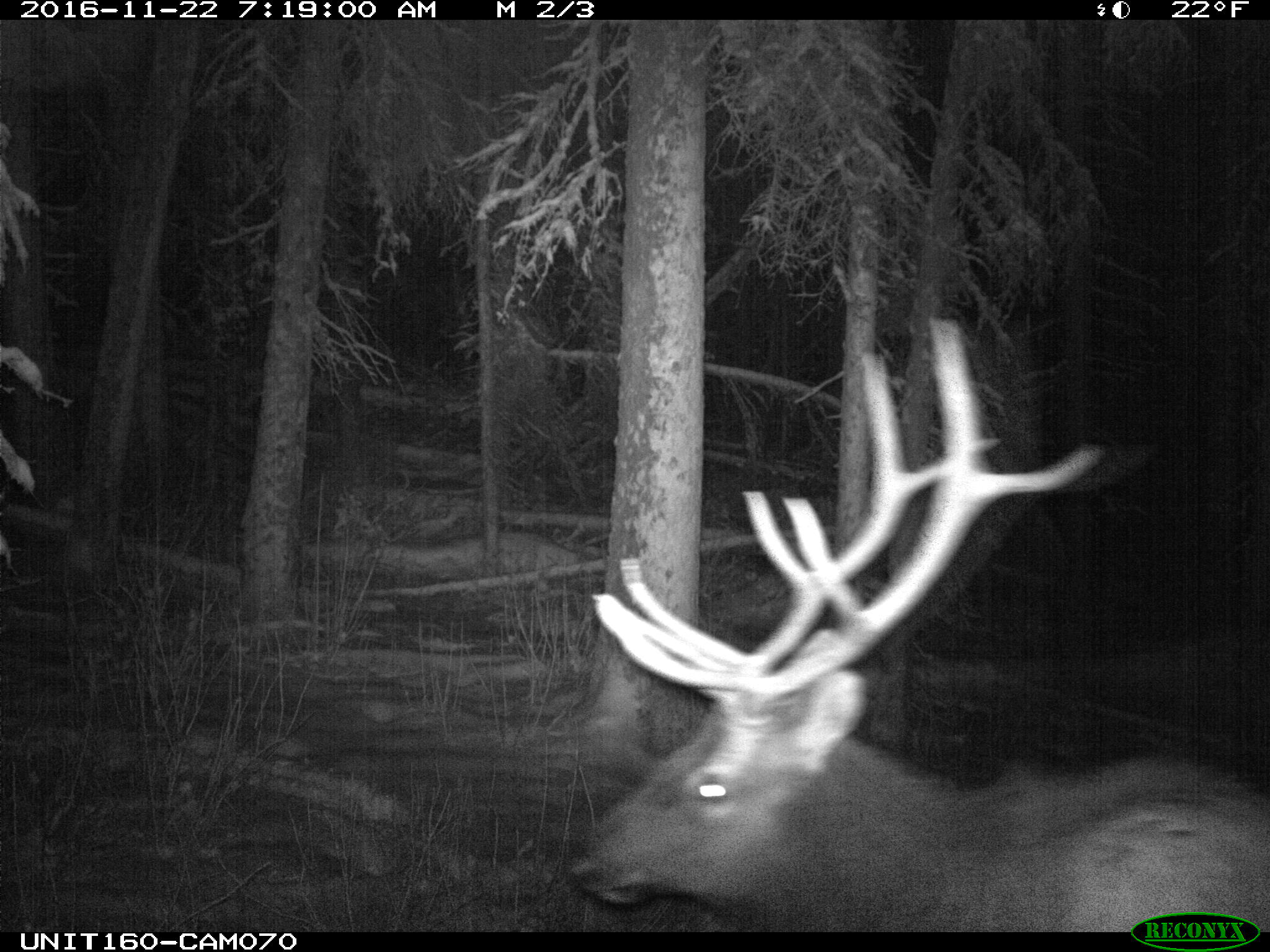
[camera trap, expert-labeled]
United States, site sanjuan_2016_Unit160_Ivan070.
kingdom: Animalia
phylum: Chordata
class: Mammalia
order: Artiodactyla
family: Cervidae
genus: Cervus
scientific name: Cervus elaphus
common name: red deer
Cervus elaphus (red deer).